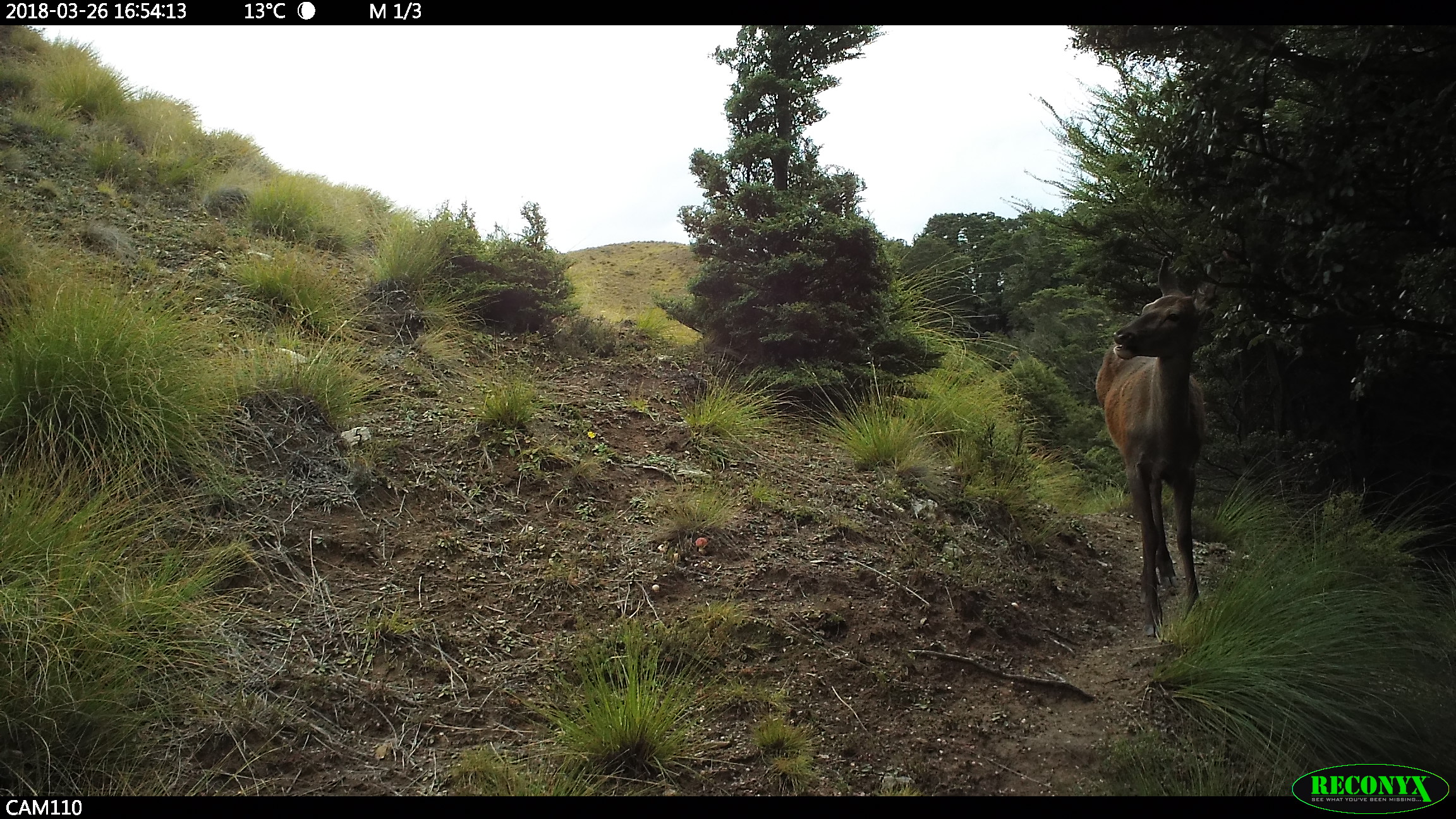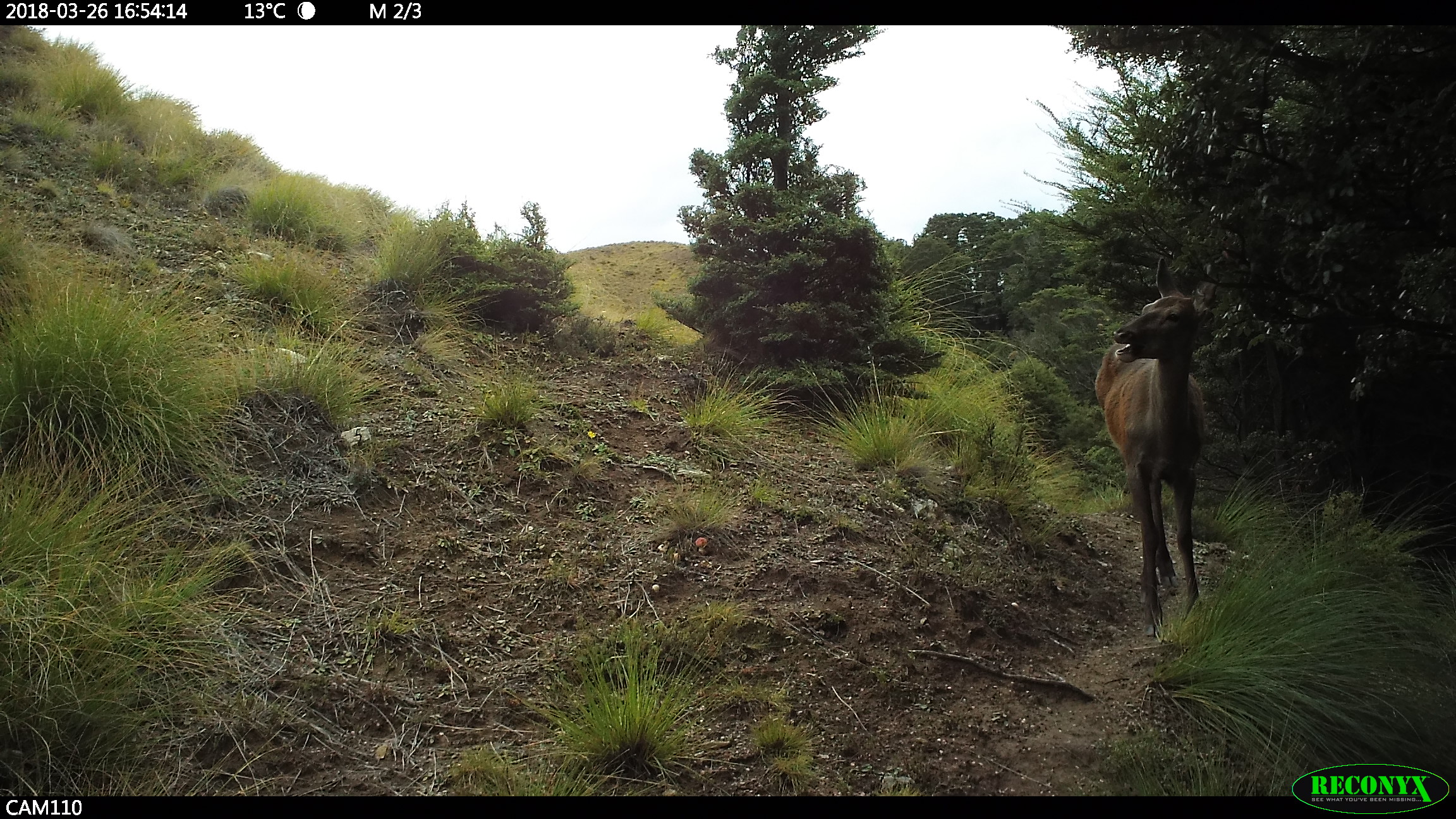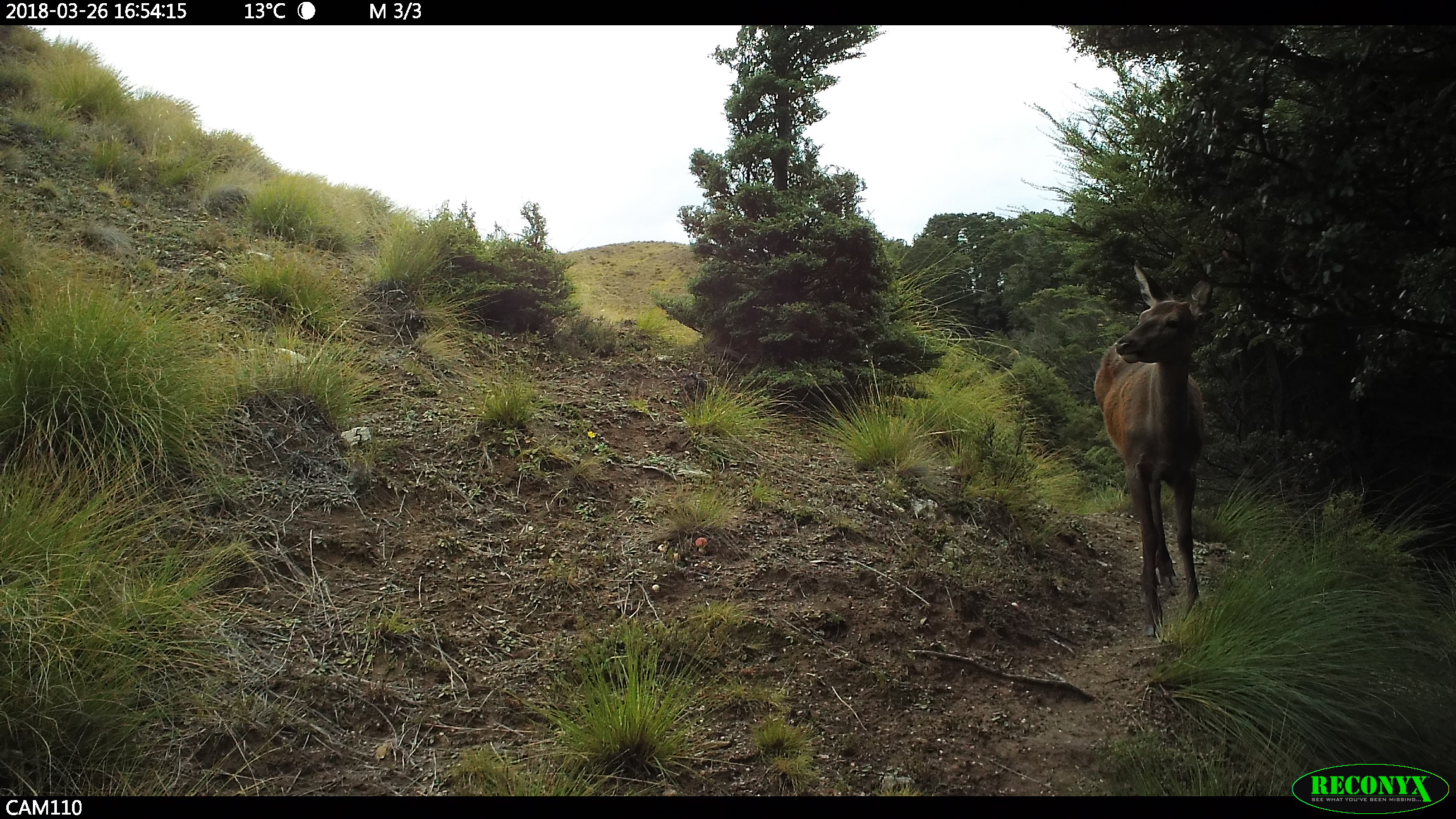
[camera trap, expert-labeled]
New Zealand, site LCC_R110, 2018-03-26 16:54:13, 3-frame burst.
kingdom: Animalia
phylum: Chordata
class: Mammalia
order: Artiodactyla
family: Cervidae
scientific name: Cervidae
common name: deer